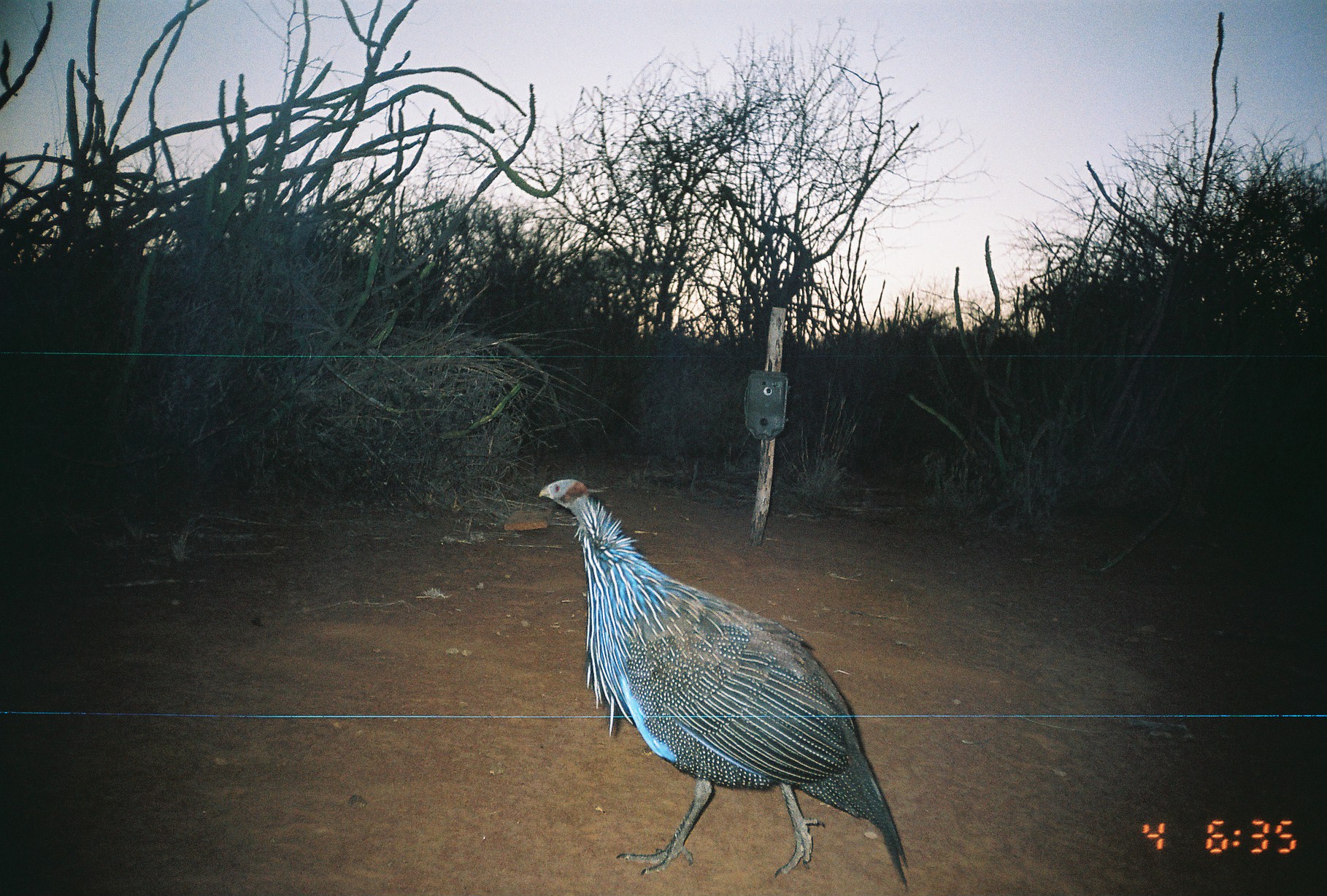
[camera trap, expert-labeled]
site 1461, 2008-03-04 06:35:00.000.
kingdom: Animalia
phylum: Chordata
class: Aves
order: Galliformes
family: Numididae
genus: Acryllium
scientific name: Acryllium vulturinum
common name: vulturine guineafowl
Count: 1.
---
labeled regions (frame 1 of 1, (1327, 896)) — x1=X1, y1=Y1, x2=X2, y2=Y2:
acryllium vulturinum: x1=537, y1=477, x2=910, y2=892